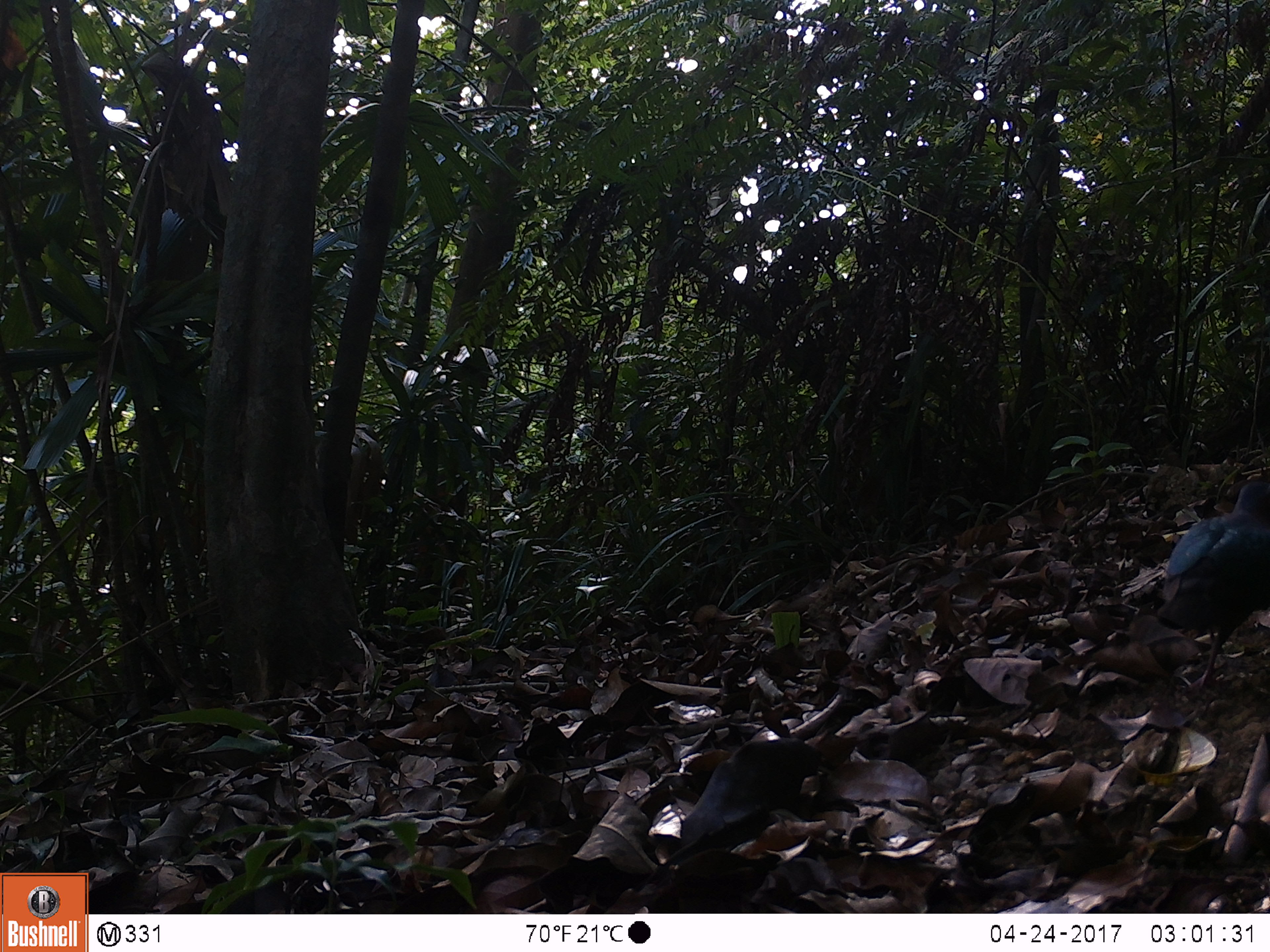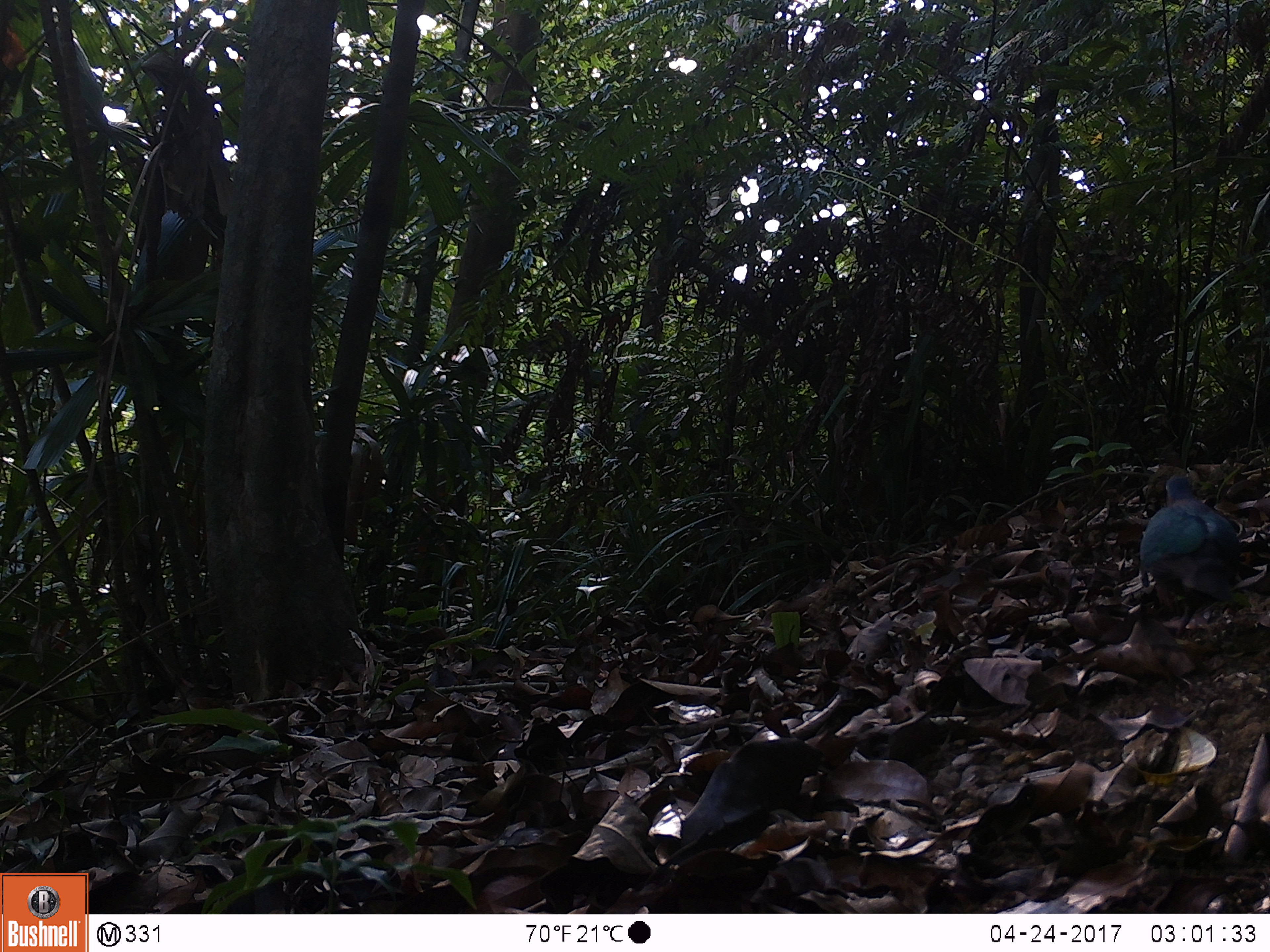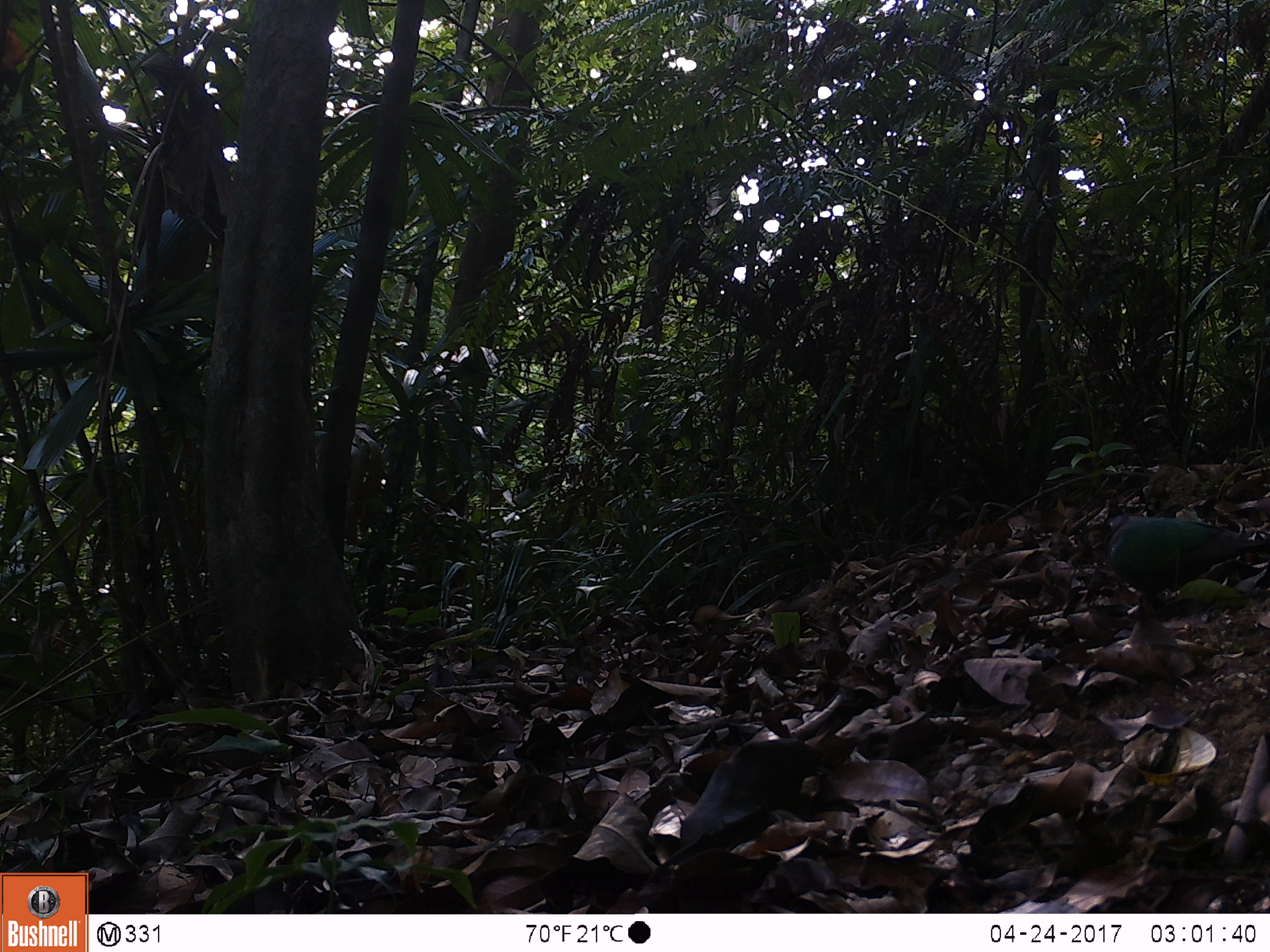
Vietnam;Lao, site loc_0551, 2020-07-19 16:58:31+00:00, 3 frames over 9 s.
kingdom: Animalia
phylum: Chordata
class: Aves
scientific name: Aves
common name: bird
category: unidentified bird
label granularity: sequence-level